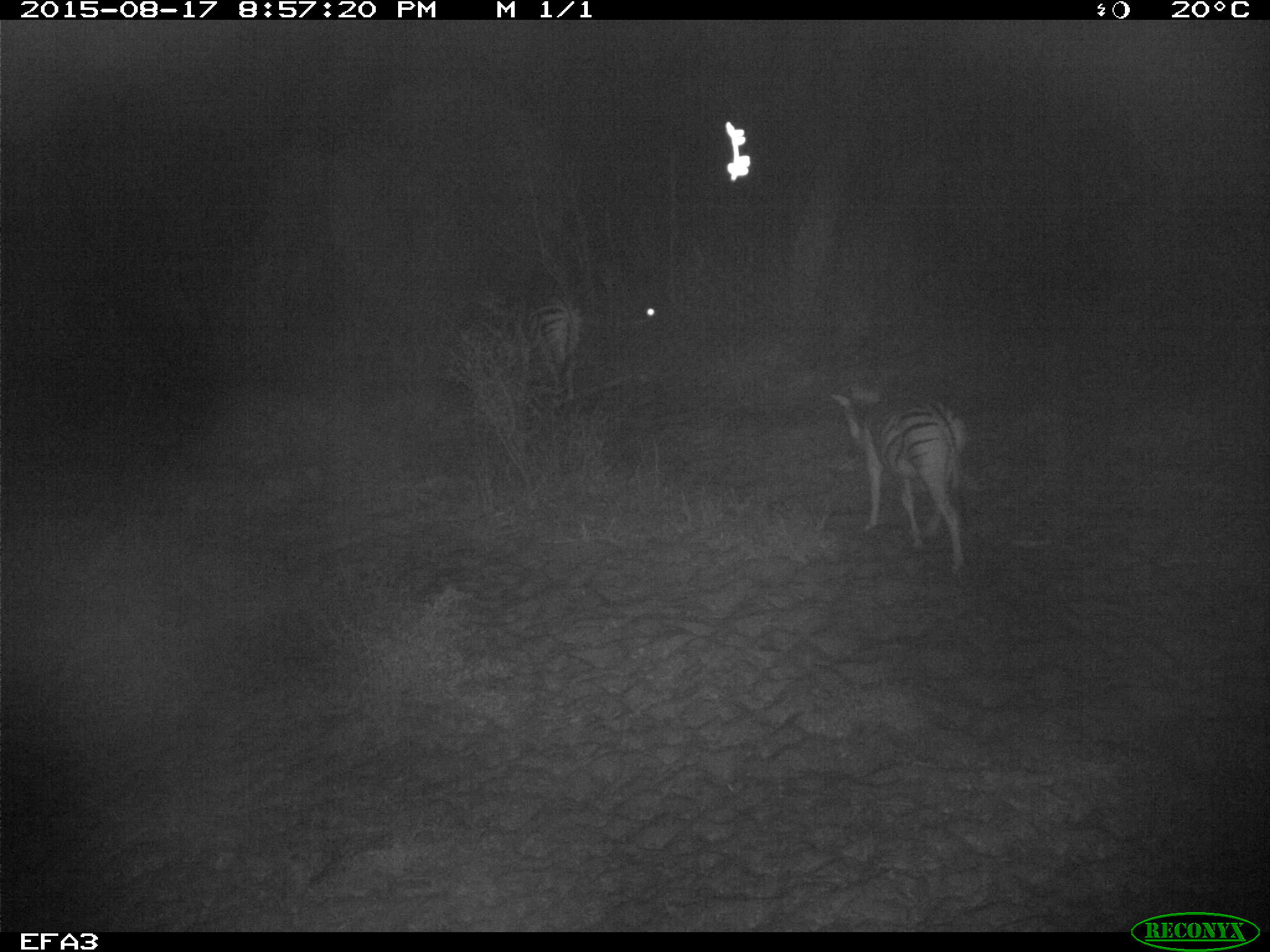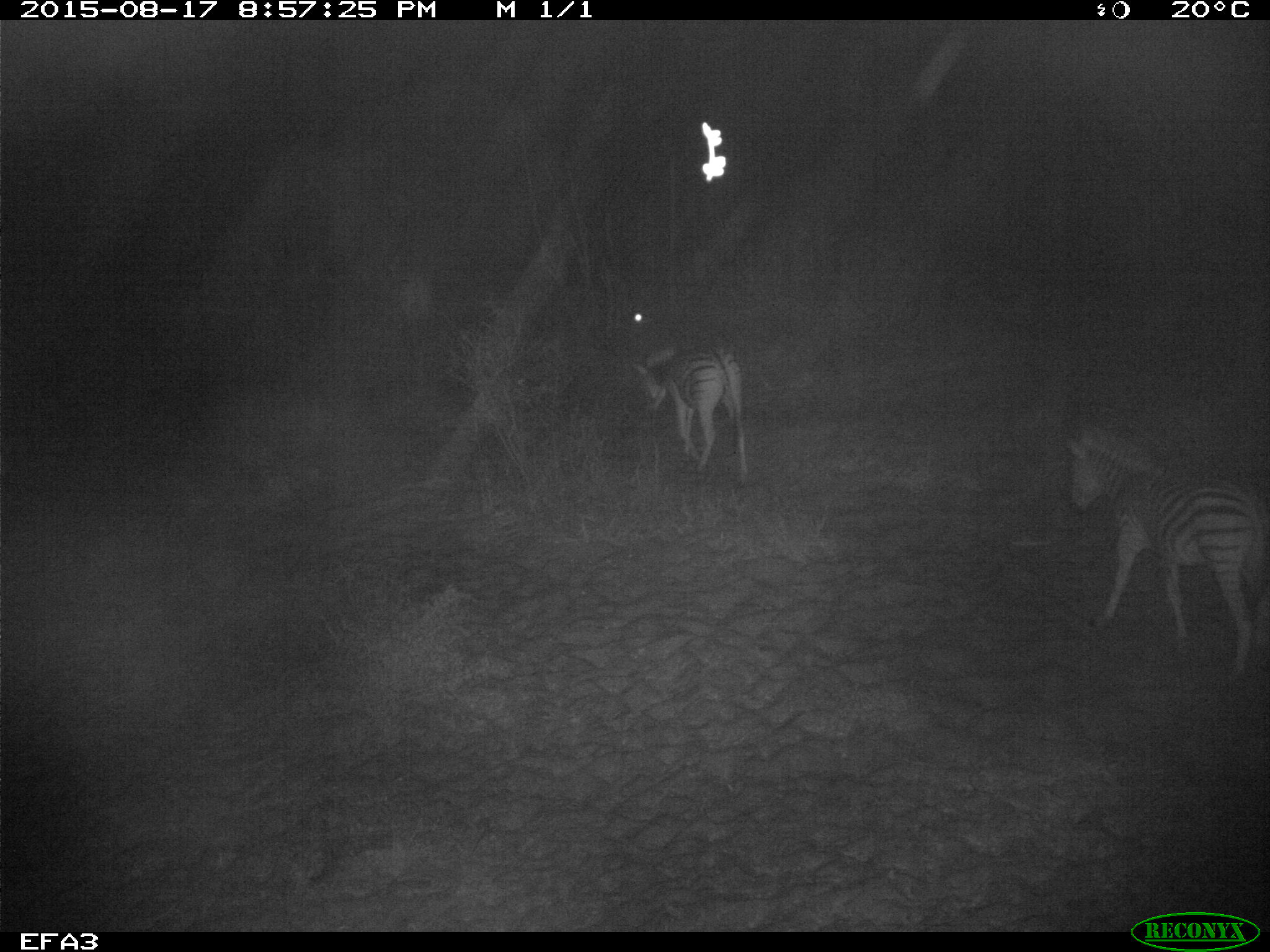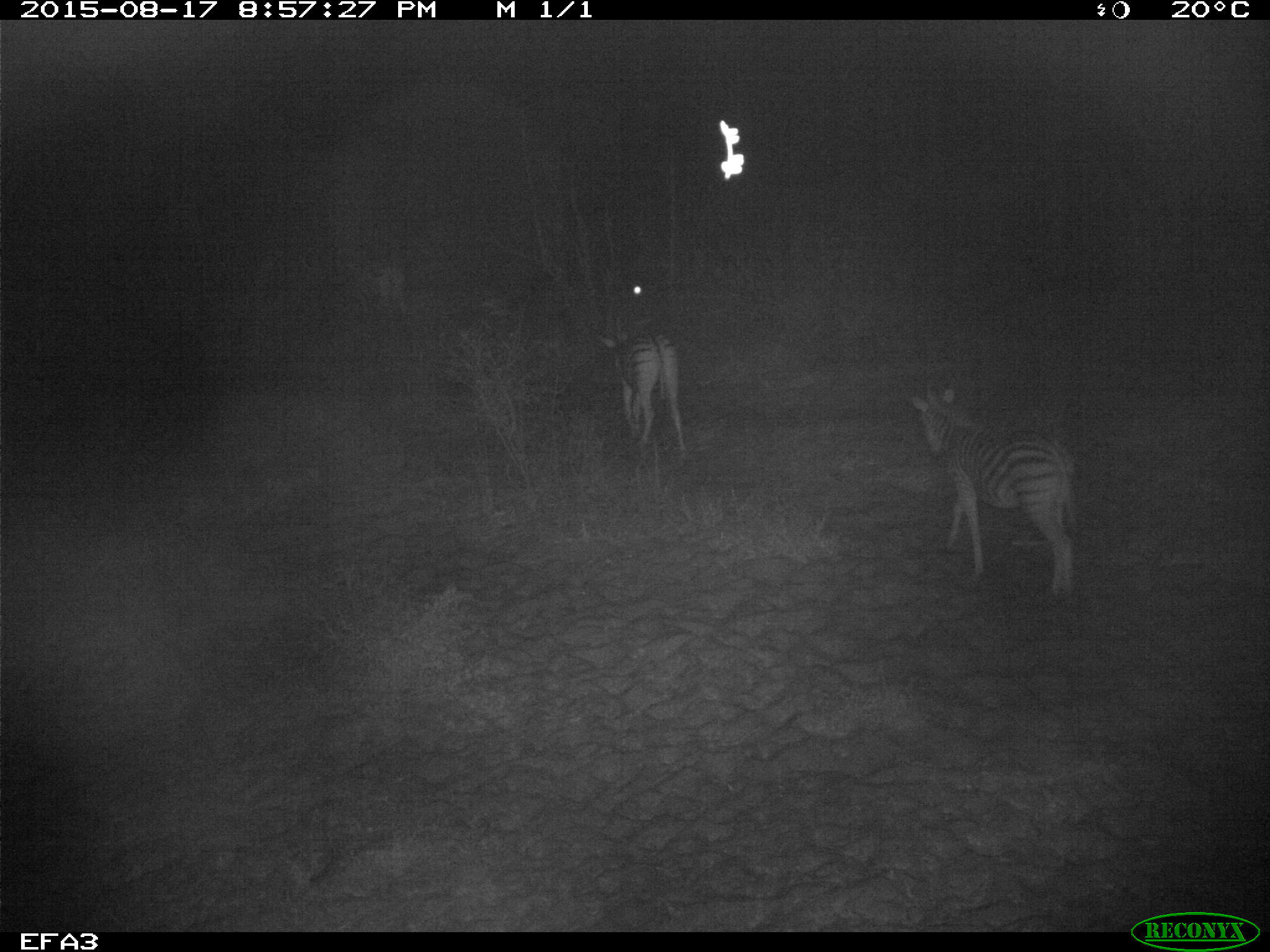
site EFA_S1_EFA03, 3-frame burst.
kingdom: Animalia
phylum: Chordata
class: Mammalia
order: Perissodactyla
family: Equidae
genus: Equus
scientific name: Equus quagga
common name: plains zebra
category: zebraplains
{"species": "zebraplains (plains zebra) (Equus quagga)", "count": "3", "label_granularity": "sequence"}